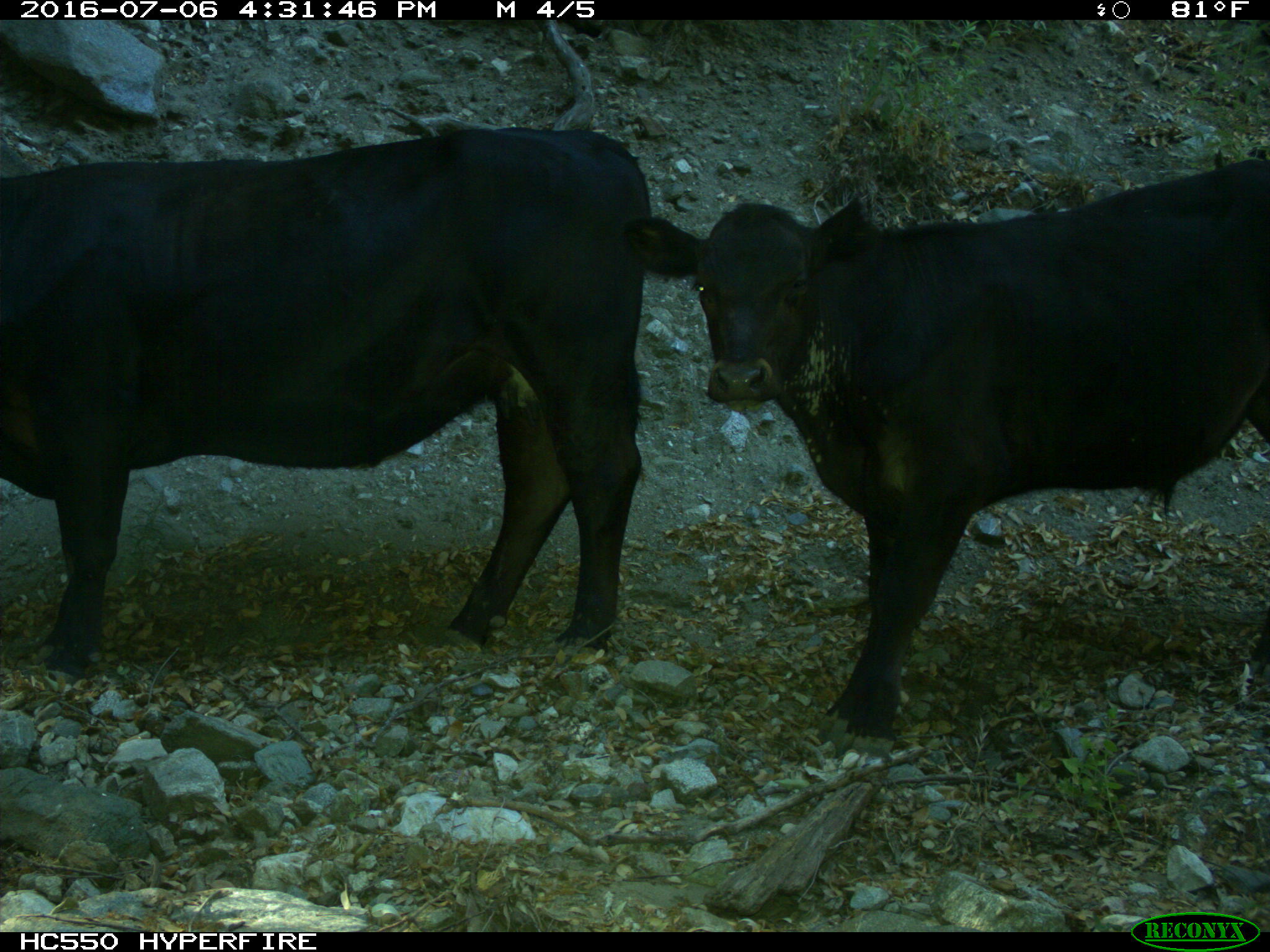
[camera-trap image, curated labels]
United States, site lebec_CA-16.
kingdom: Animalia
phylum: Chordata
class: Mammalia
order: Artiodactyla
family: Bovidae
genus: Bos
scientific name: Bos taurus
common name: domestic cow